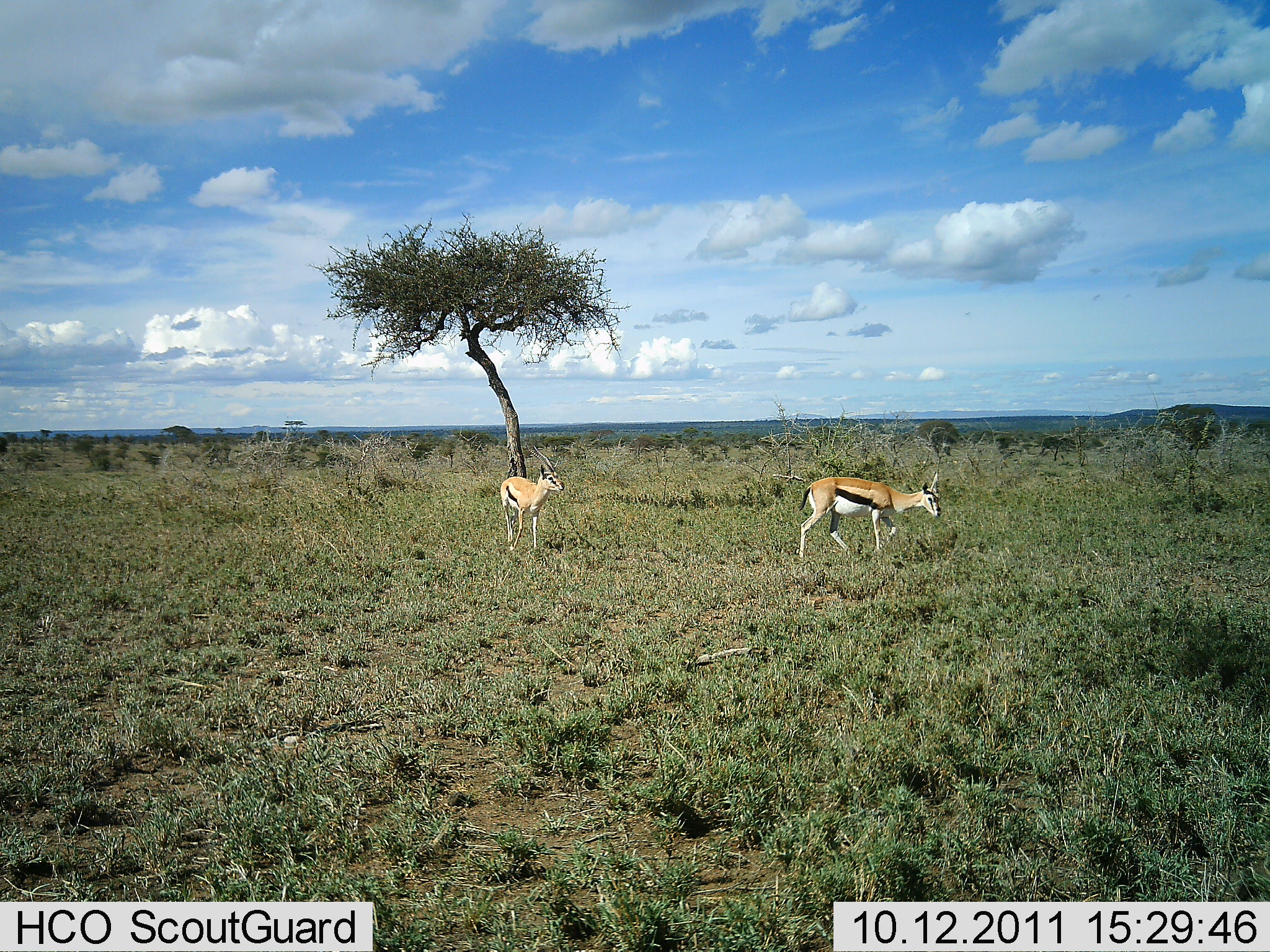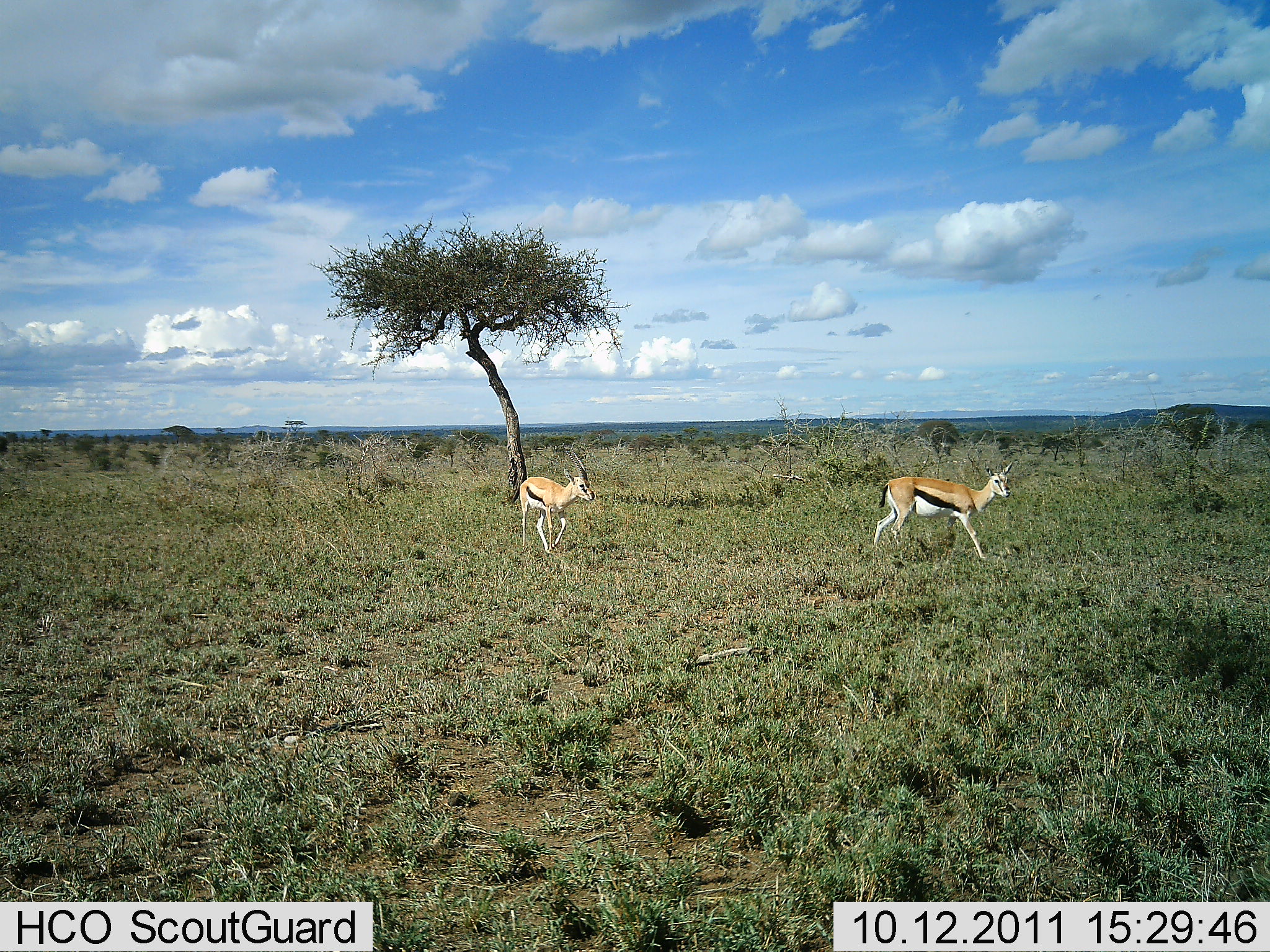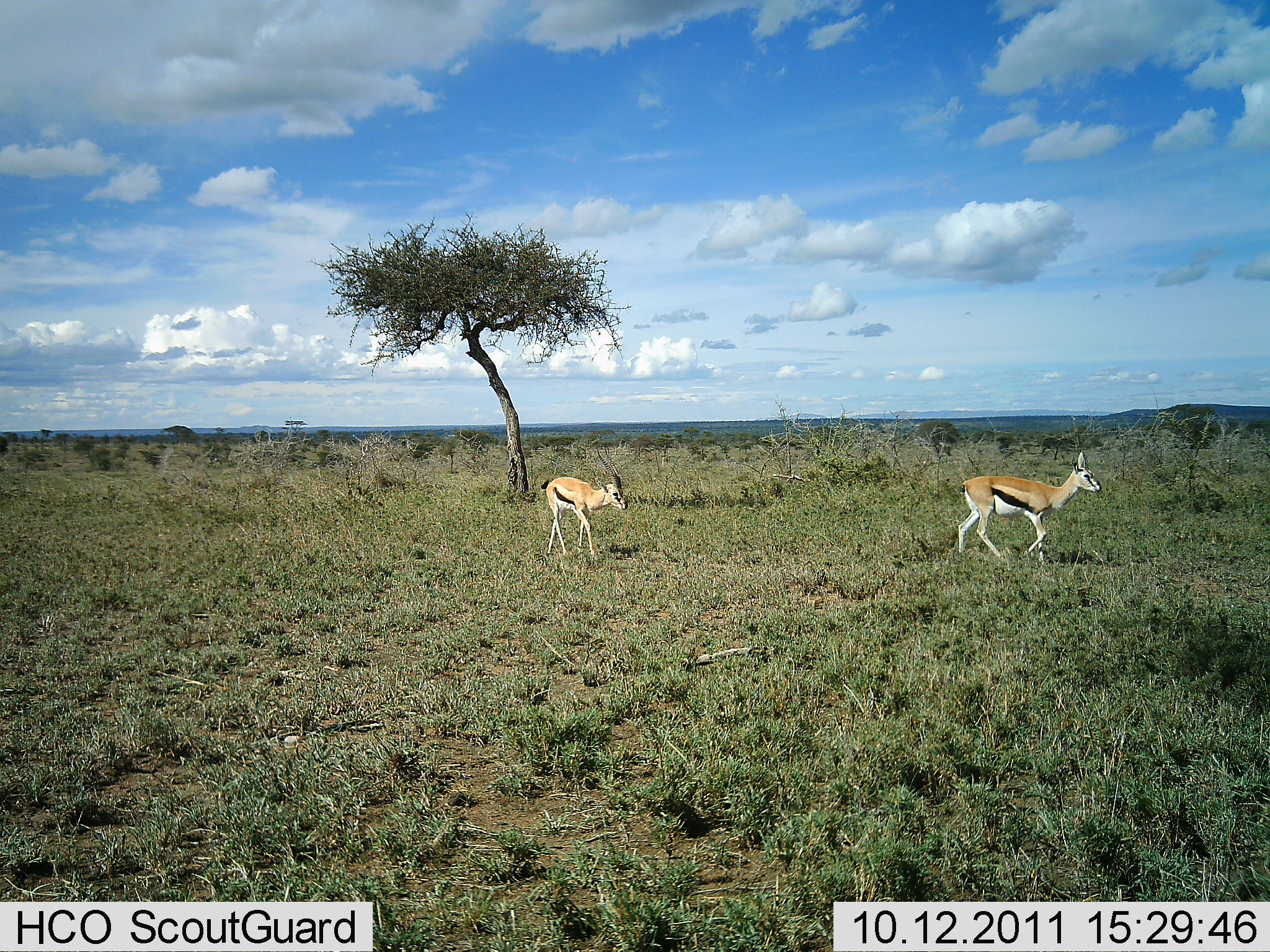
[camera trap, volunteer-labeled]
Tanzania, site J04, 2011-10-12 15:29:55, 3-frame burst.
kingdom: Animalia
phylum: Chordata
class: Mammalia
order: Artiodactyla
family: Bovidae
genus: Eudorcas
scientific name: Eudorcas thomsonii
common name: thomson's gazelle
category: gazellethomsons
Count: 2.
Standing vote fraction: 10%.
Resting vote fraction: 0%.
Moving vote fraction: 100%.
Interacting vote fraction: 0%.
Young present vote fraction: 0%.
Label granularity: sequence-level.